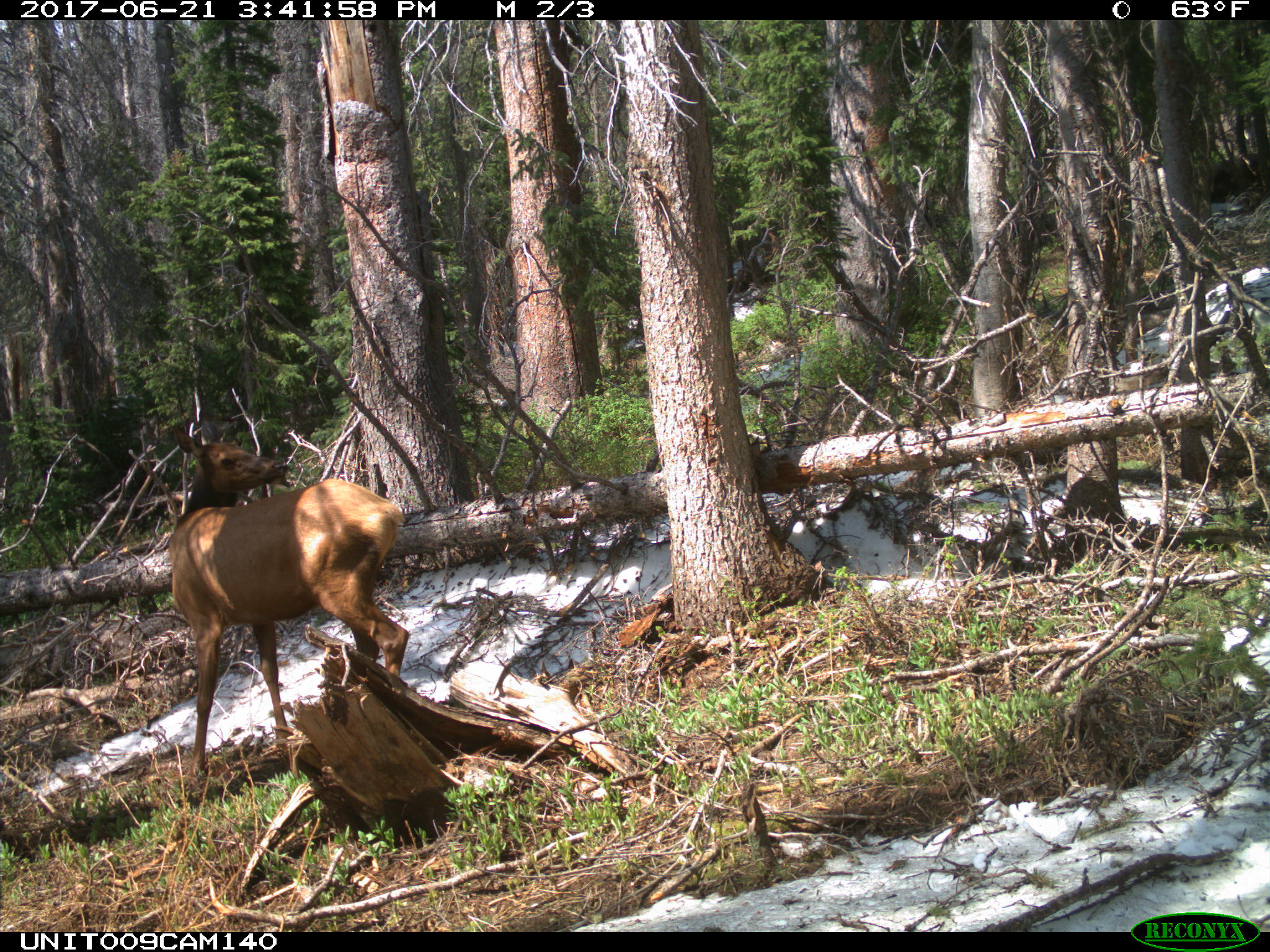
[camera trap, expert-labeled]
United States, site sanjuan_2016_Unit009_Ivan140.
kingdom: Animalia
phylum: Chordata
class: Mammalia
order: Artiodactyla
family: Cervidae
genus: Cervus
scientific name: Cervus elaphus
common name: red deer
Cervus elaphus (red deer).